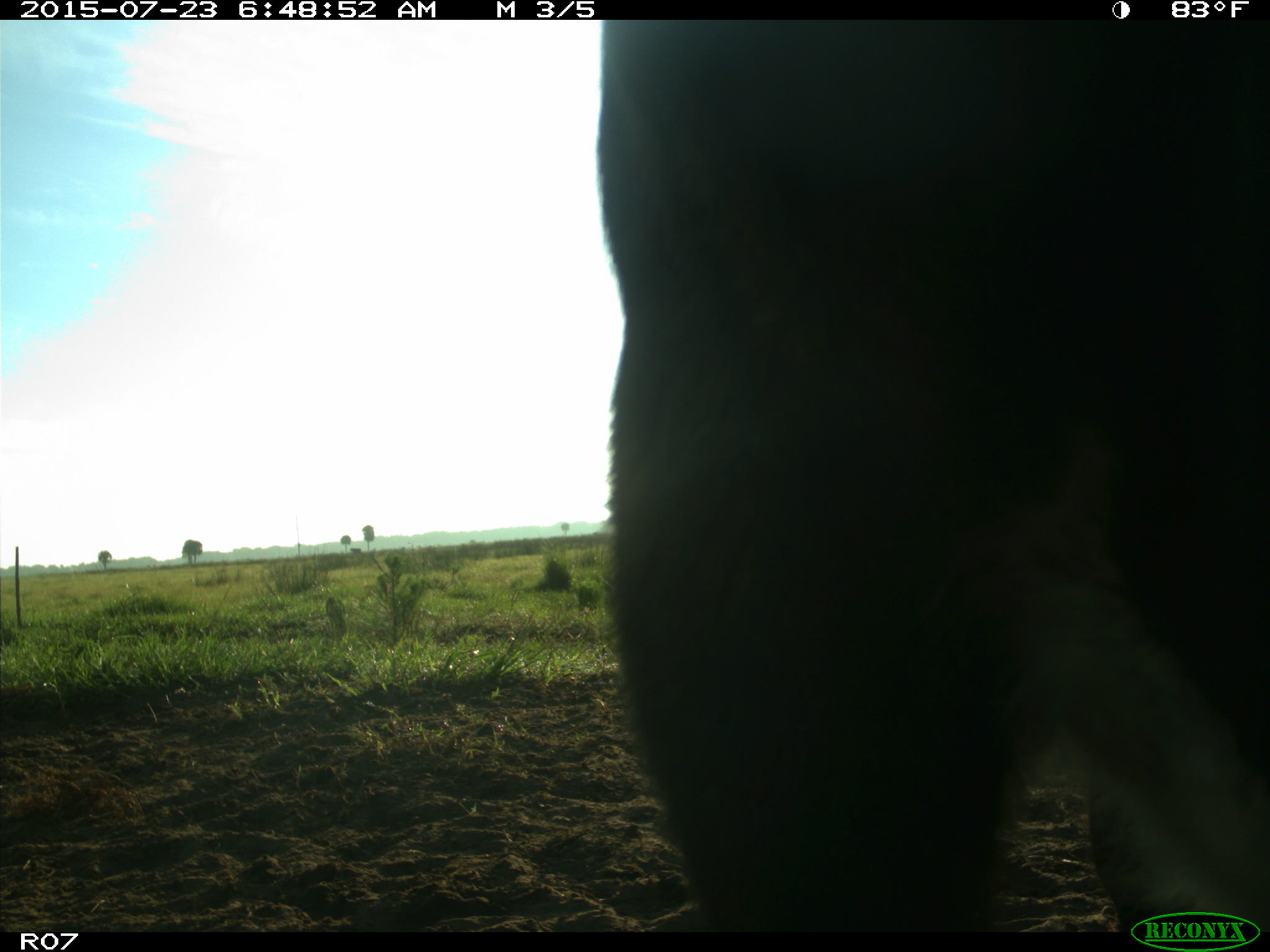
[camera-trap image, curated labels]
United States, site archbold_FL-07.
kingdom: Animalia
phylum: Chordata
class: Mammalia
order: Artiodactyla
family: Bovidae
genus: Bos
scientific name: Bos taurus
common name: domestic cow